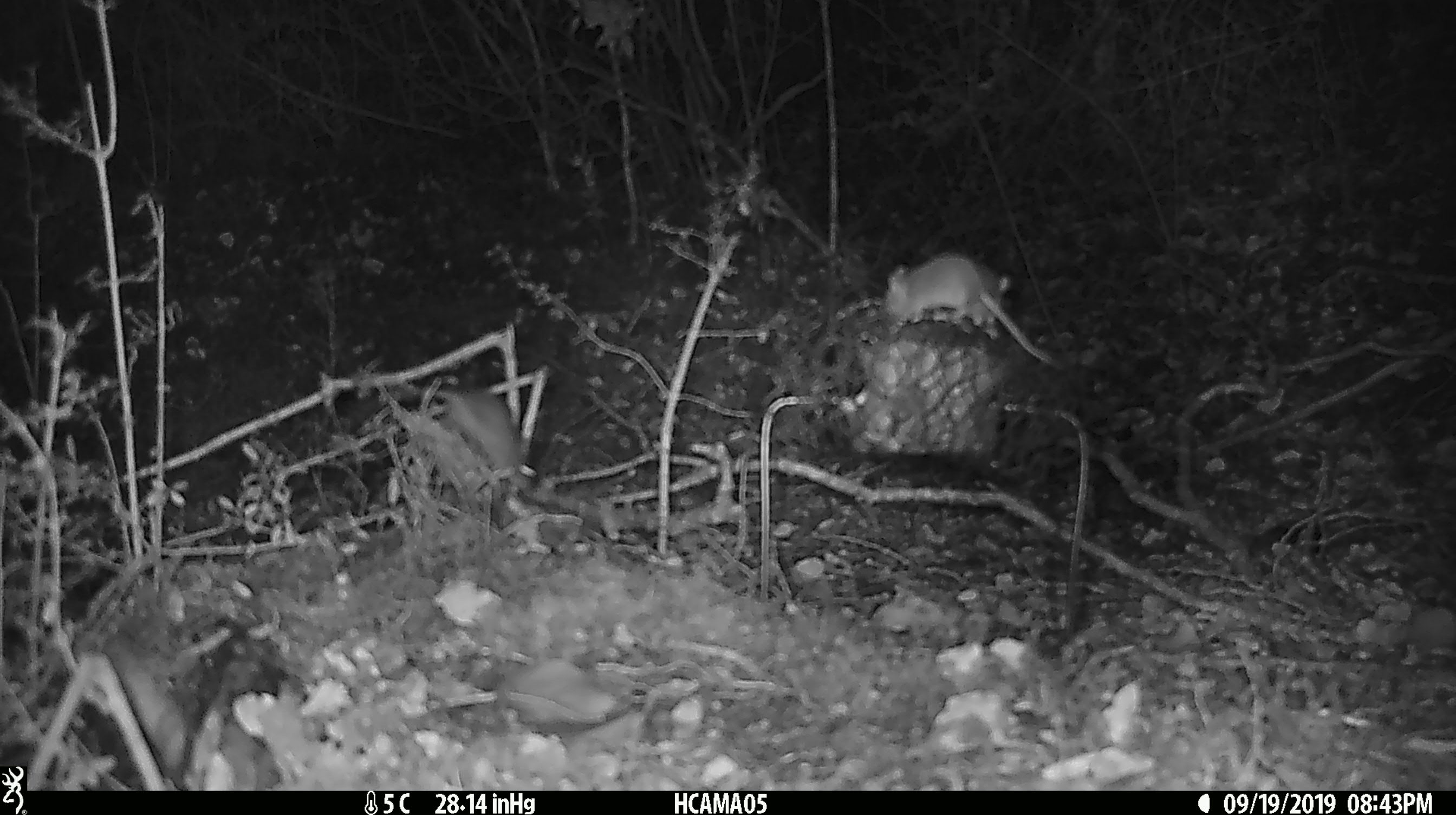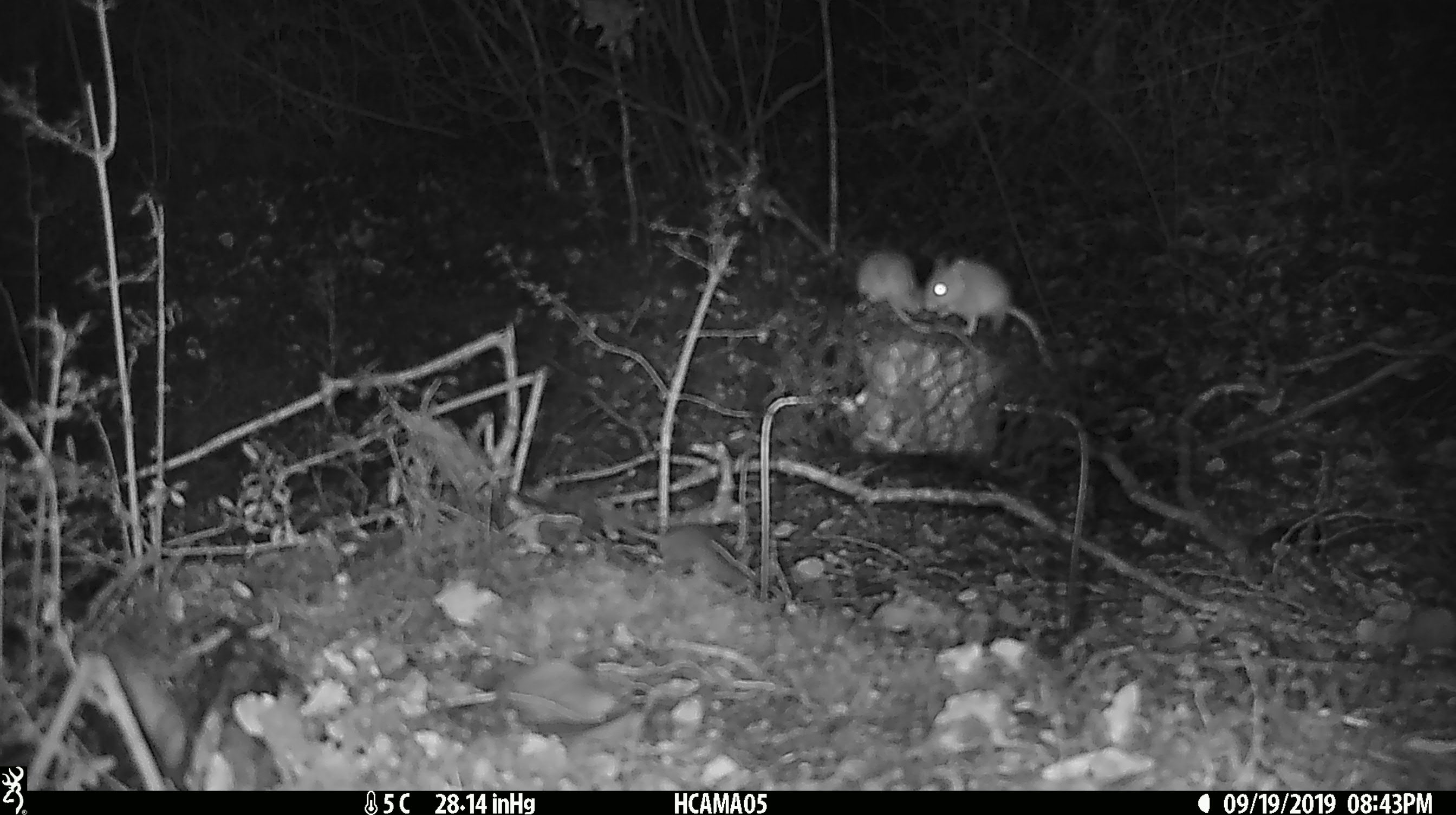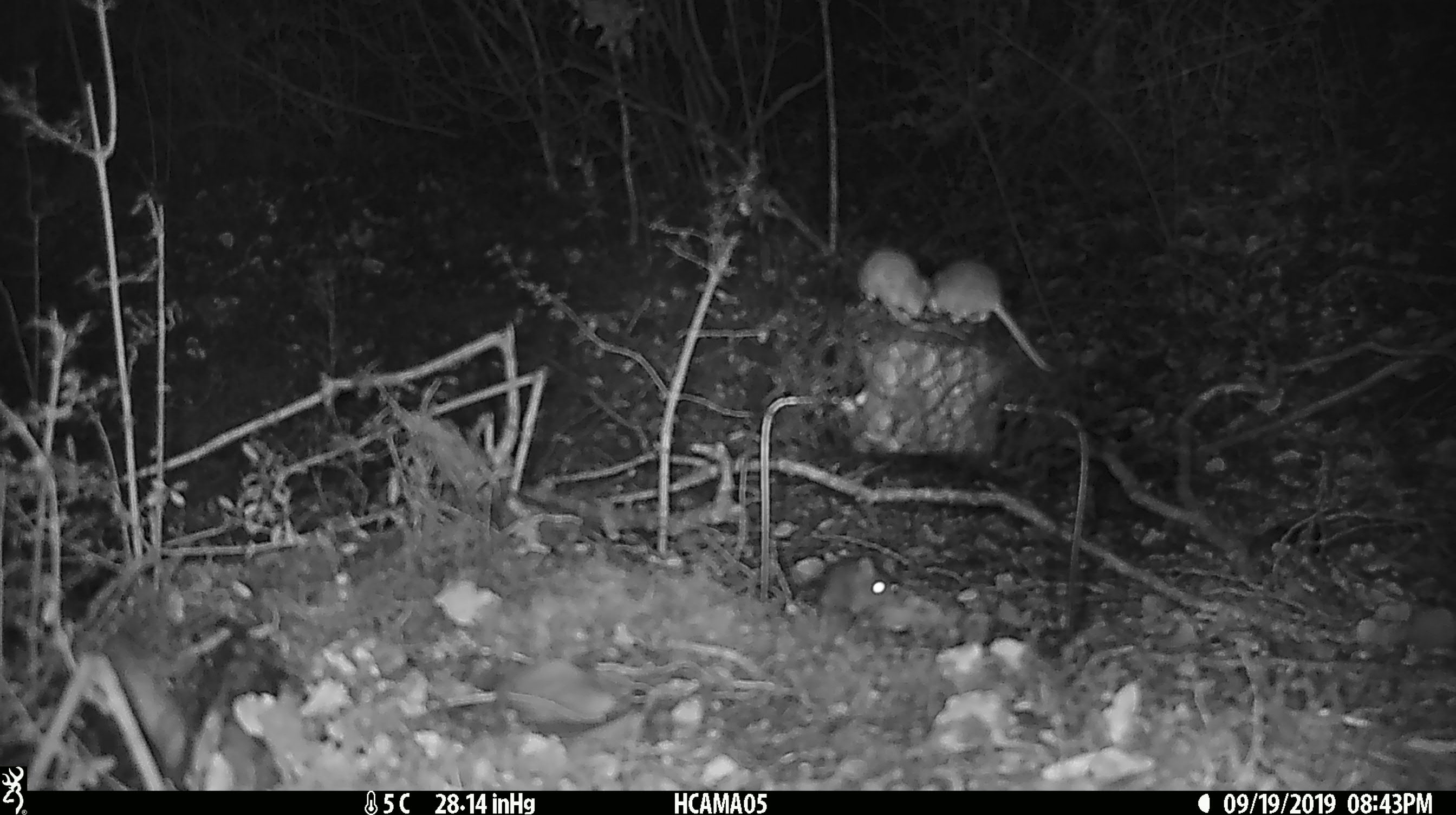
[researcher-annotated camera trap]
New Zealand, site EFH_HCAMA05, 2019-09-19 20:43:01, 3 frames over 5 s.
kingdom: Animalia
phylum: Chordata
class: Mammalia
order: Rodentia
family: Muridae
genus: Mus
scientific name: Mus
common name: mouse